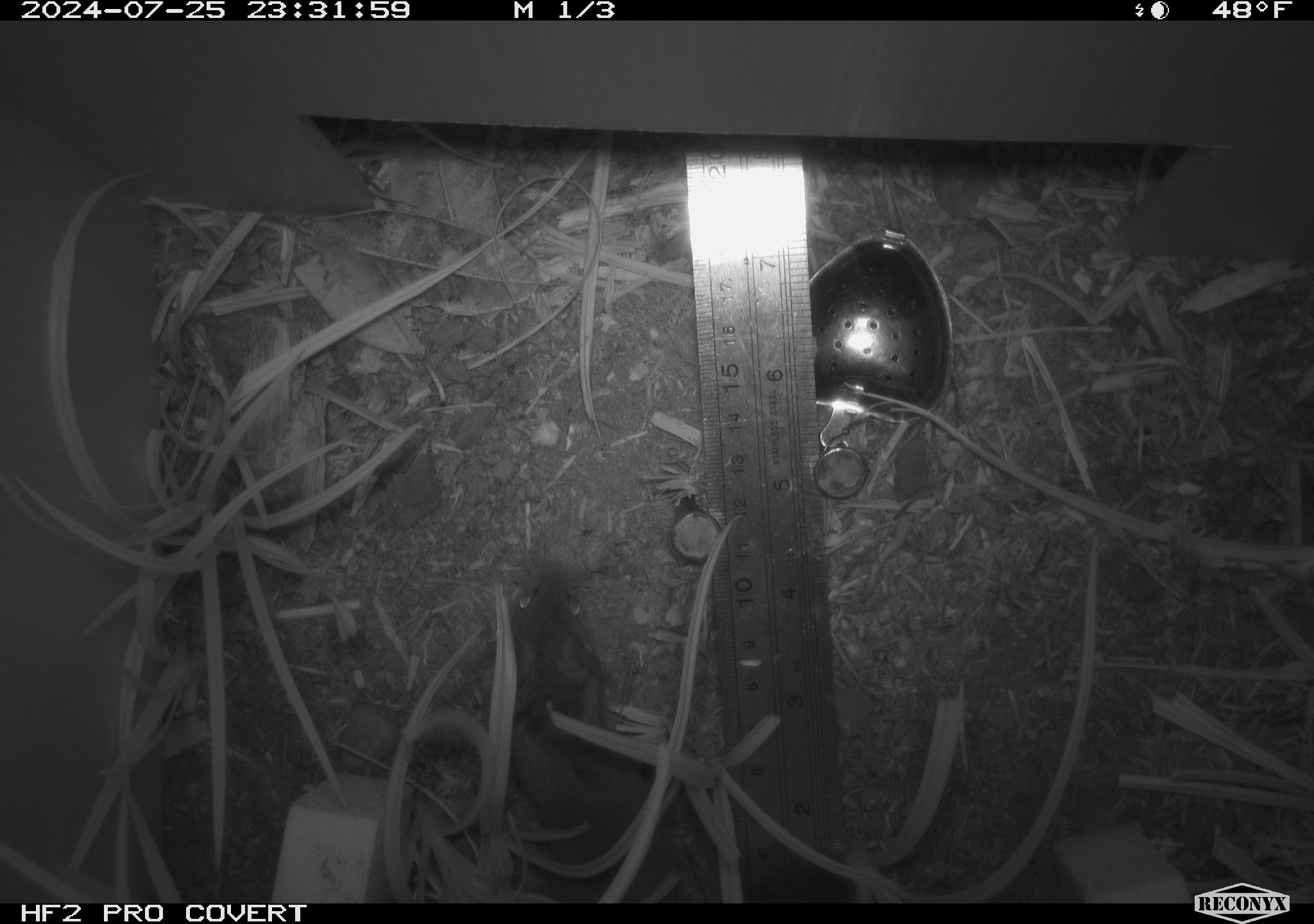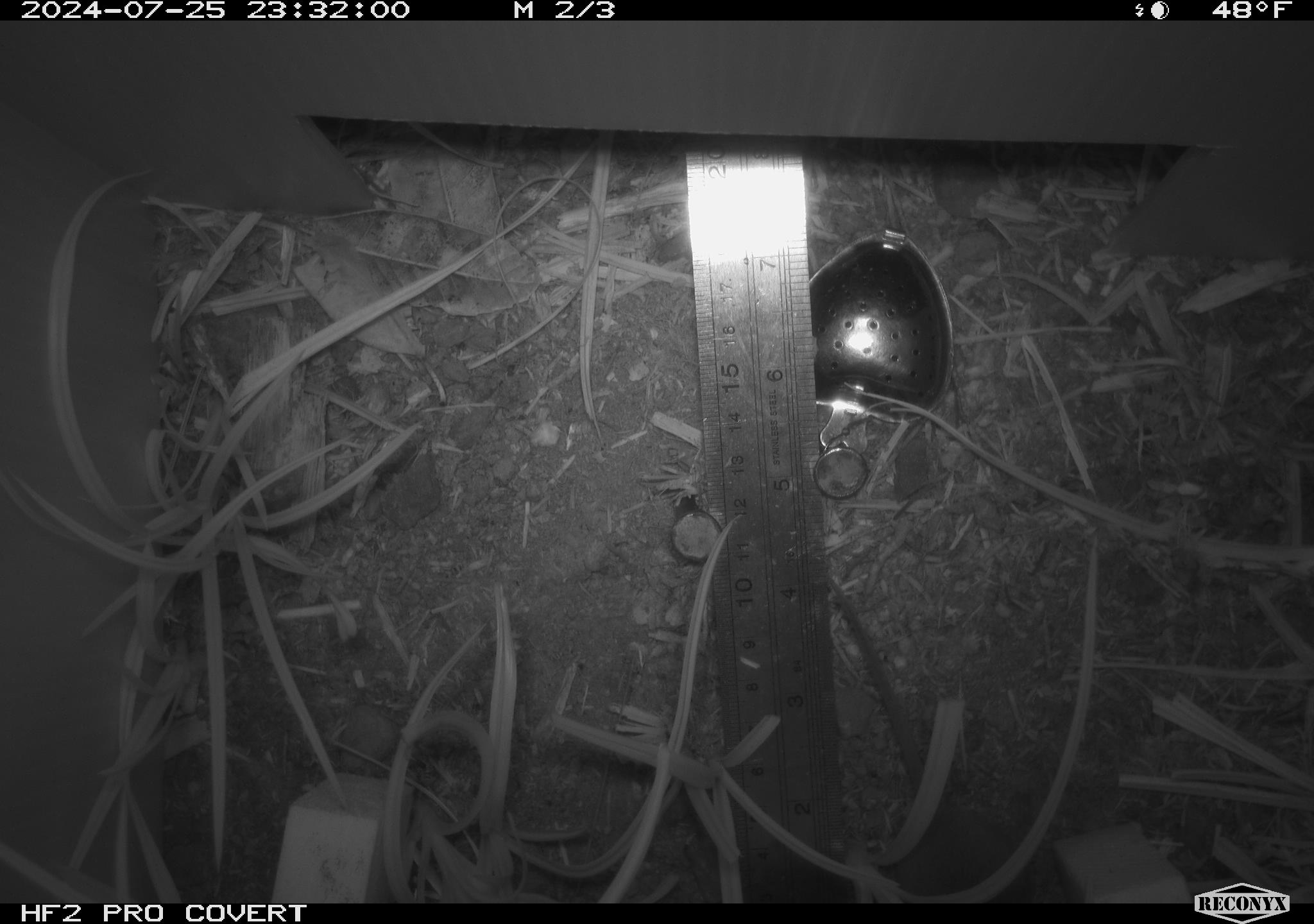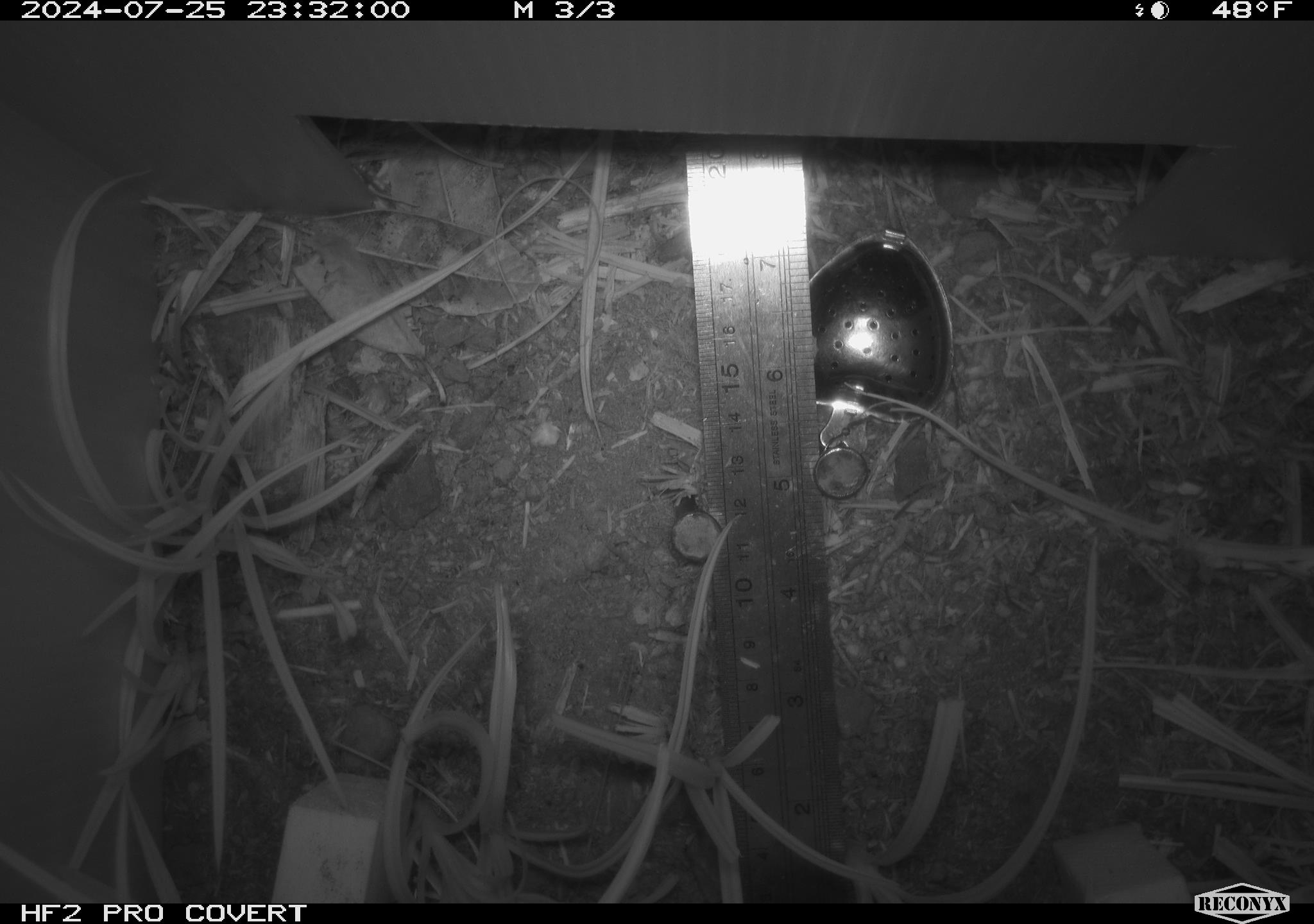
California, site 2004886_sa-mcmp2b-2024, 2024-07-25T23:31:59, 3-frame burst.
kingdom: Animalia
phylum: Chordata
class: Mammalia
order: Rodentia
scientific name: Rodentia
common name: mouse species